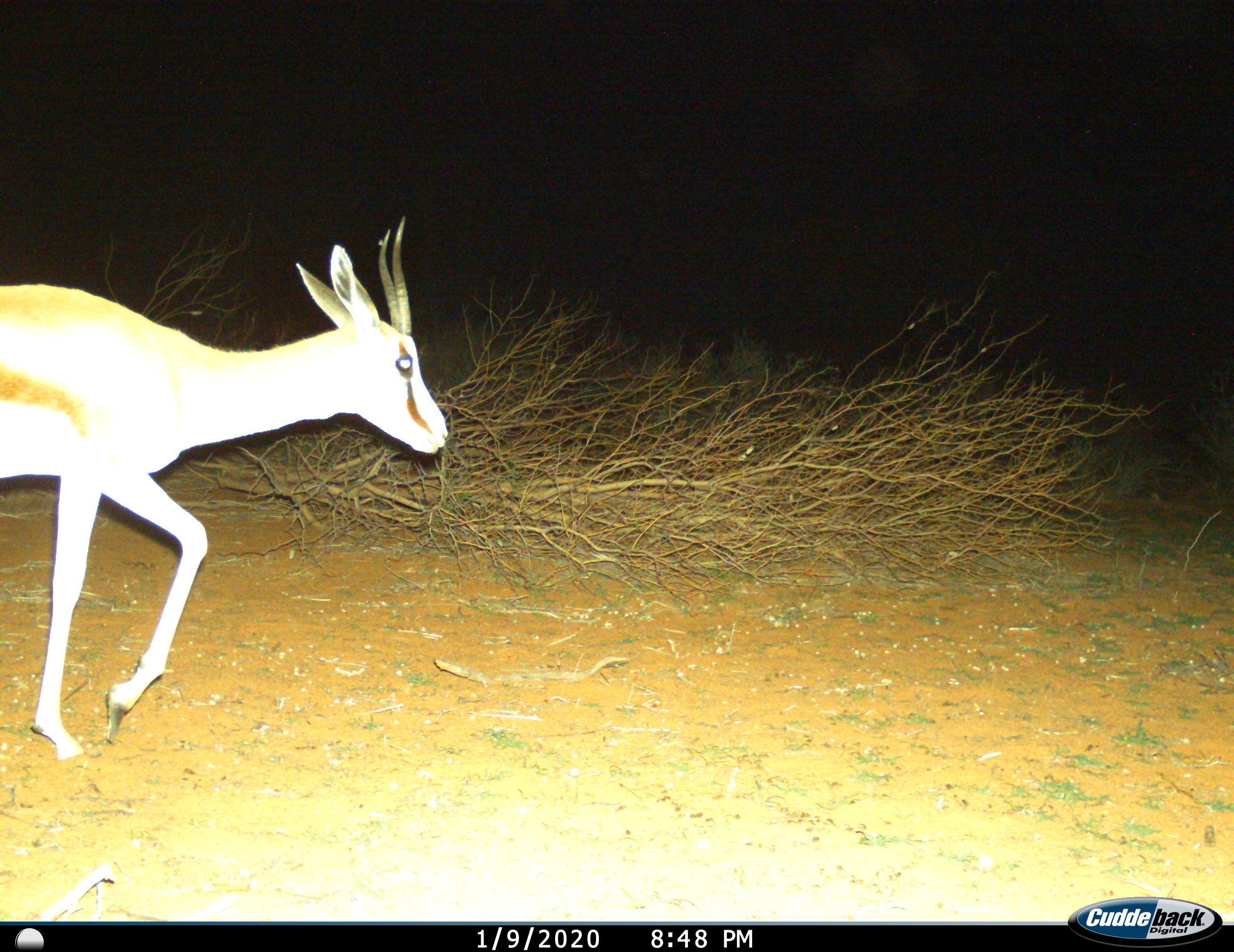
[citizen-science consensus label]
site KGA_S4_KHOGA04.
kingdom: Animalia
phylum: Chordata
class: Mammalia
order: Artiodactyla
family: Bovidae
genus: Antidorcas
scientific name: Antidorcas marsupialis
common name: springbok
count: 1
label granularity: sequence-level